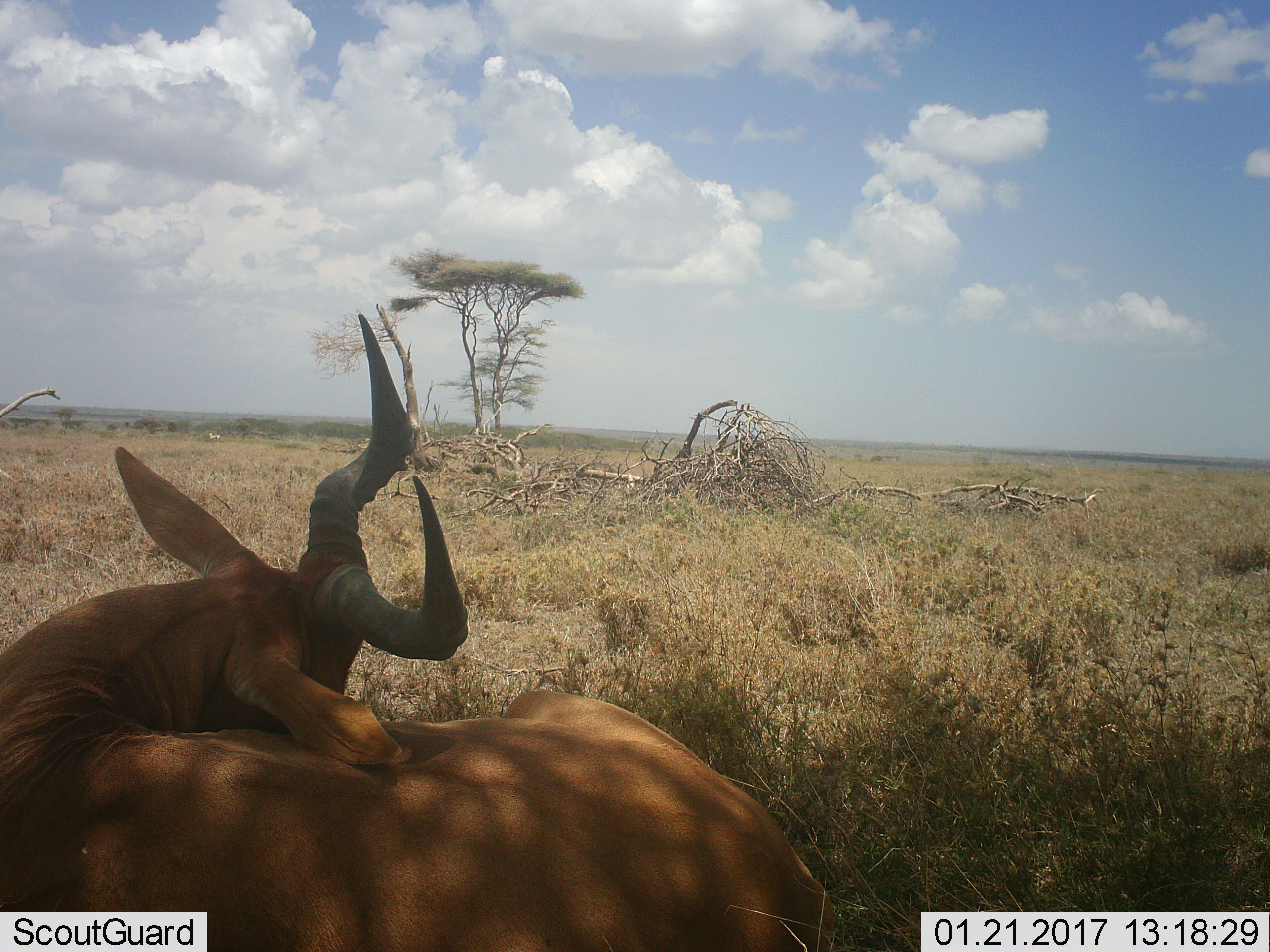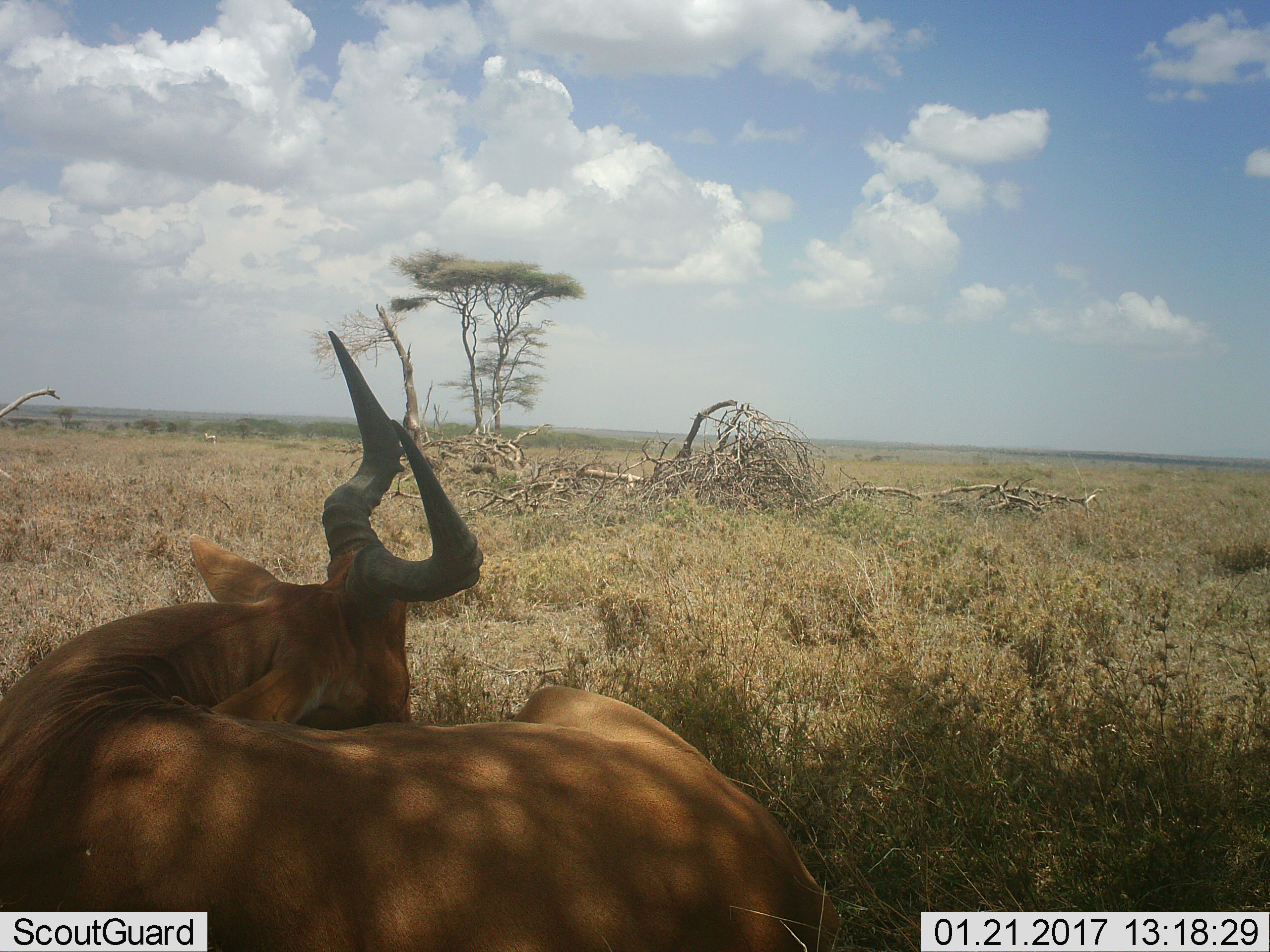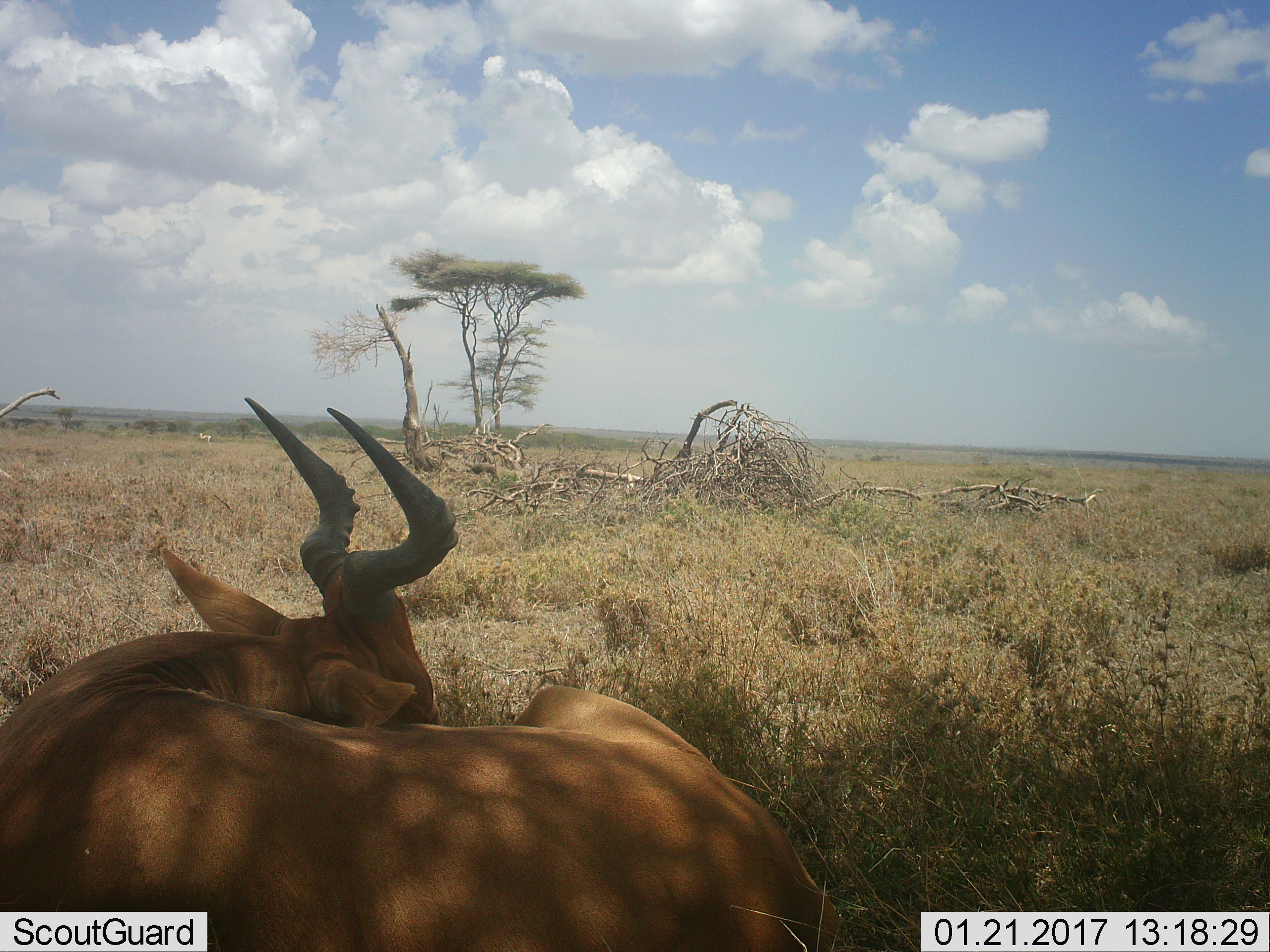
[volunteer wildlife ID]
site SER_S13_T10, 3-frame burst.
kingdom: Animalia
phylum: Chordata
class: Mammalia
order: Artiodactyla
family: Bovidae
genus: Alcelaphus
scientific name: Alcelaphus buselaphus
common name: hartebeest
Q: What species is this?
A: Hartebeest (Alcelaphus buselaphus).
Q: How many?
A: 1.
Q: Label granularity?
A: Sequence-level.